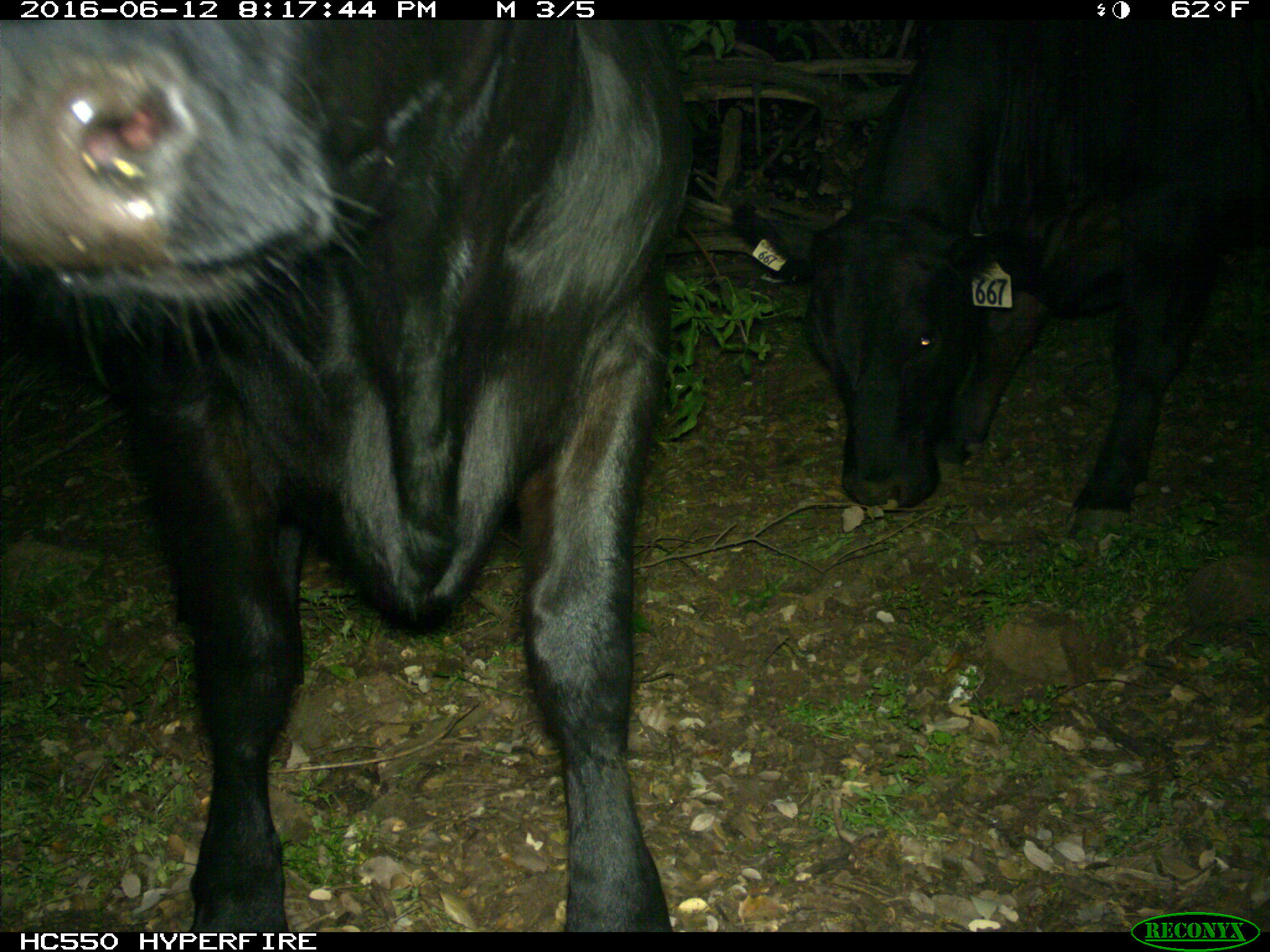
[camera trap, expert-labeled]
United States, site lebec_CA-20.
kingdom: Animalia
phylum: Chordata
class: Mammalia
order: Artiodactyla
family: Bovidae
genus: Bos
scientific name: Bos taurus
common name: domestic cow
Bos taurus (domestic cow).